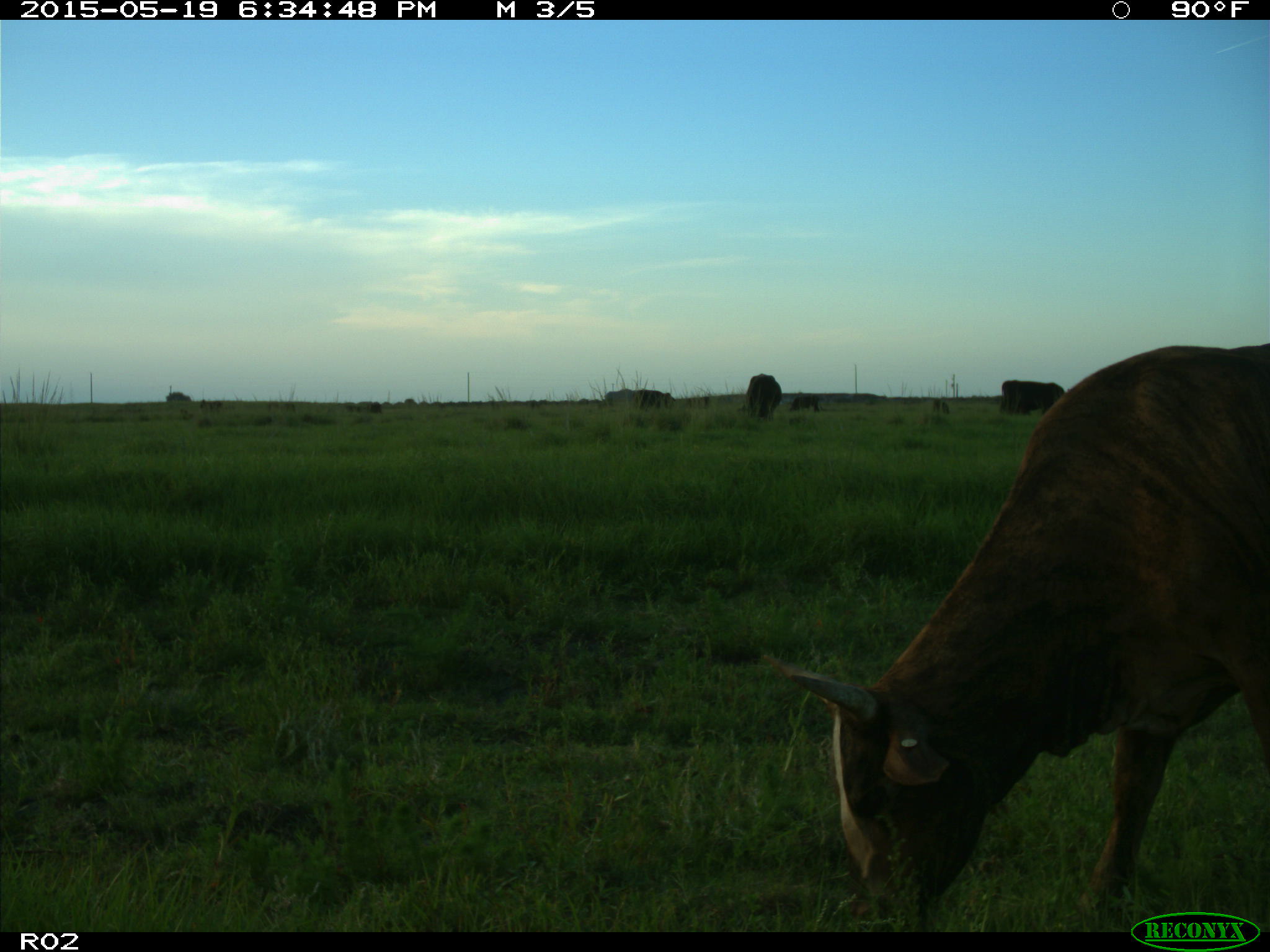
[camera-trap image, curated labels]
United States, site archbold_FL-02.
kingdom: Animalia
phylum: Chordata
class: Mammalia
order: Artiodactyla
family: Bovidae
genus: Bos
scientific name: Bos taurus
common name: domestic cow